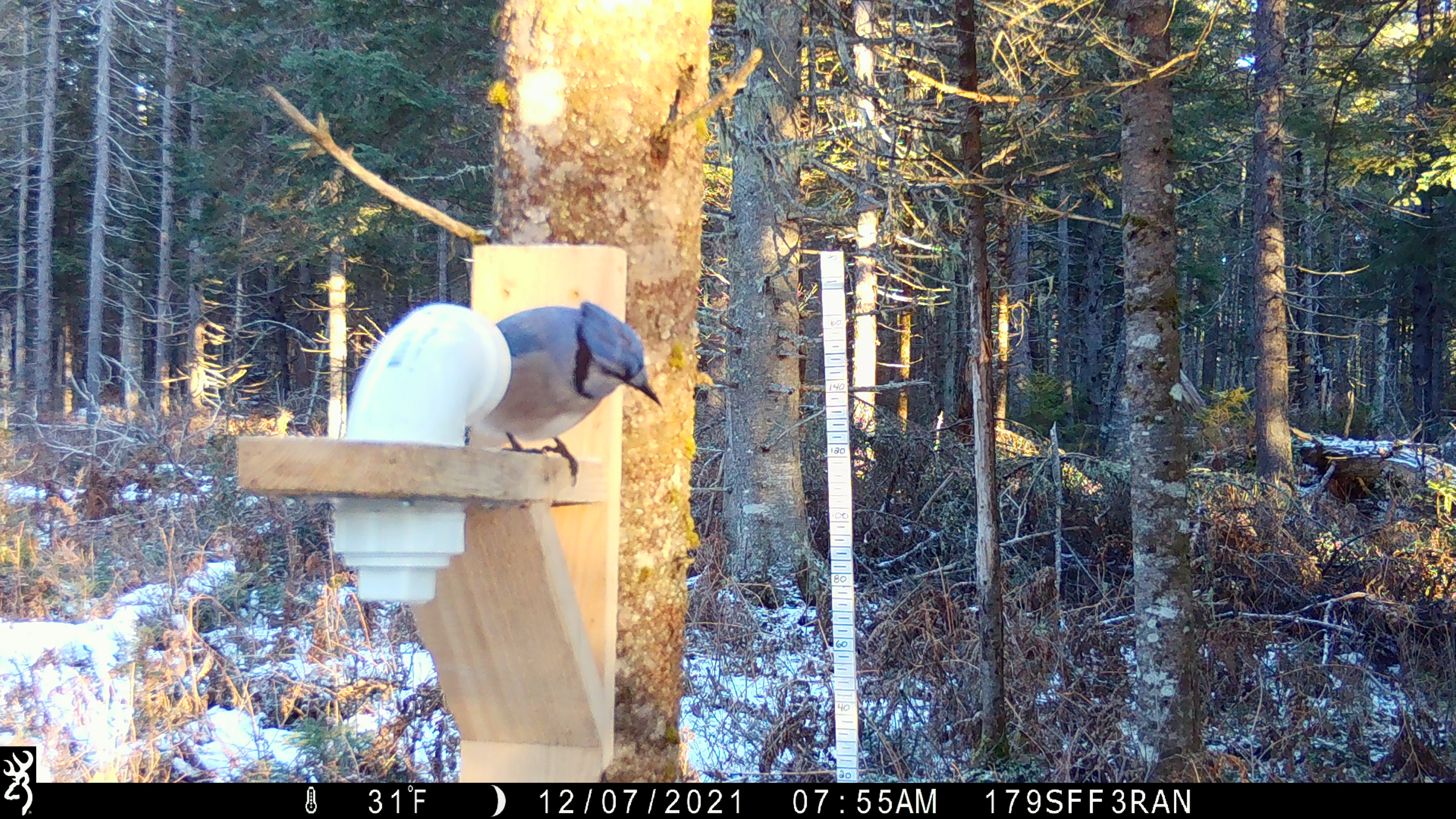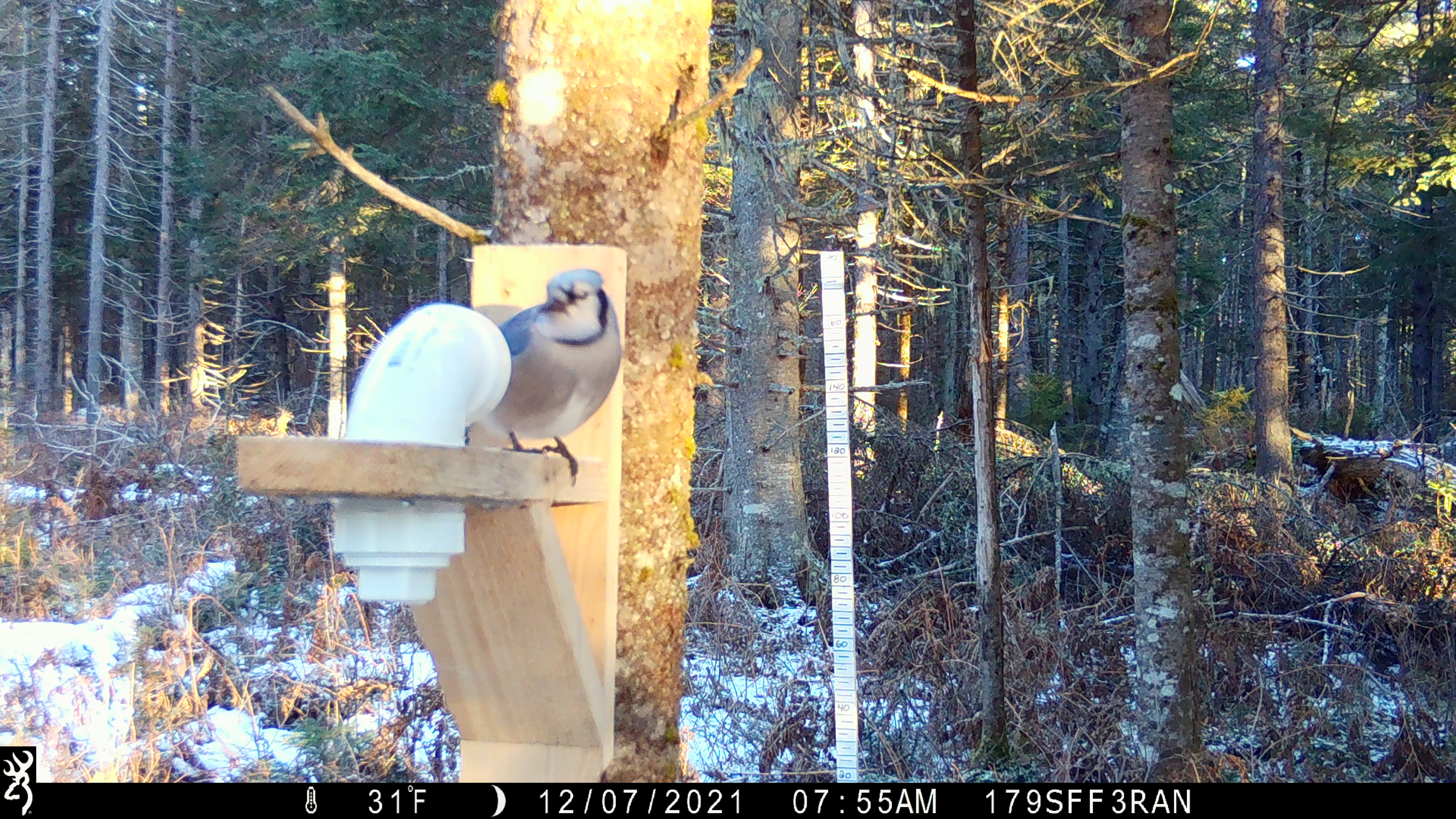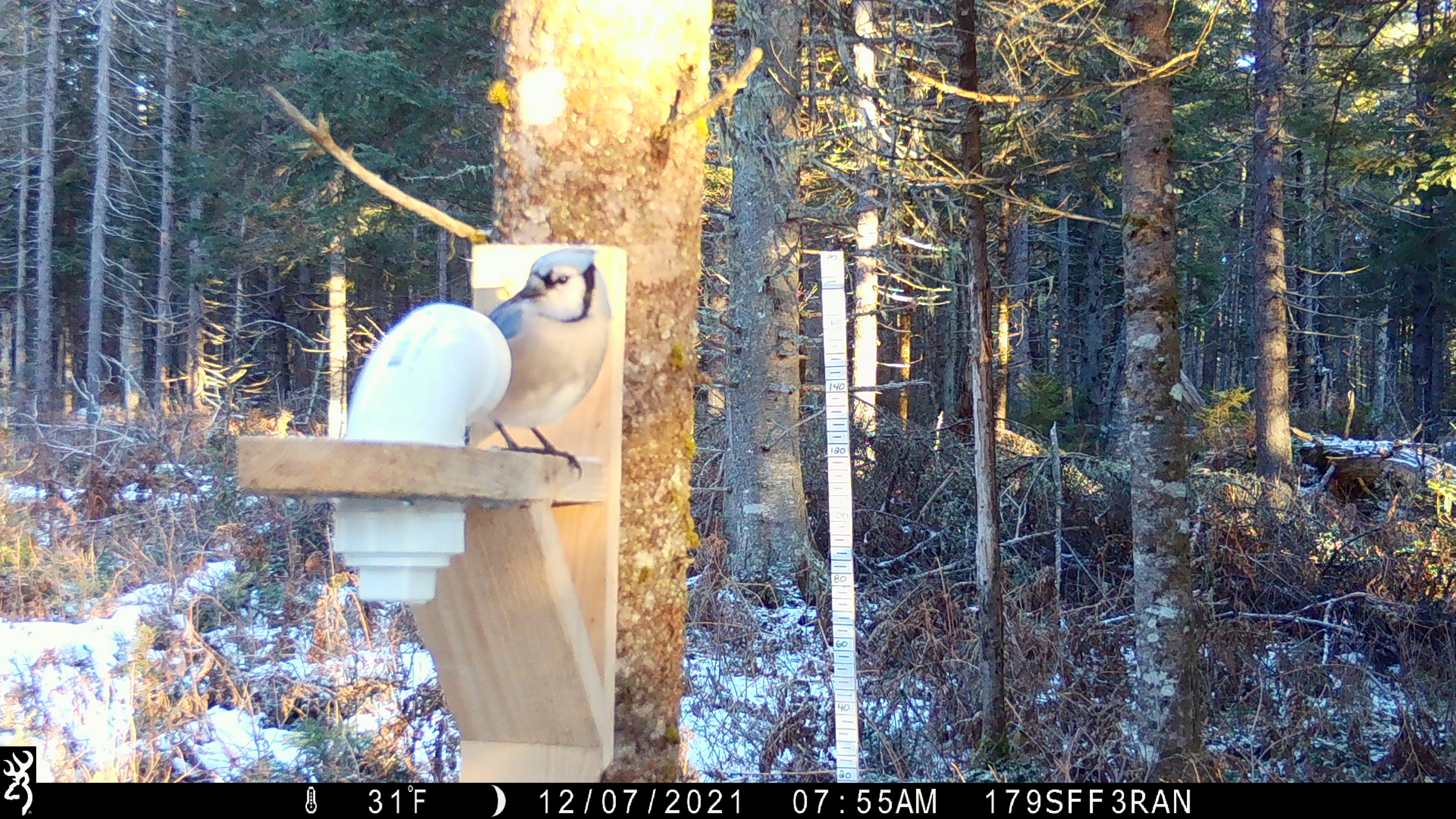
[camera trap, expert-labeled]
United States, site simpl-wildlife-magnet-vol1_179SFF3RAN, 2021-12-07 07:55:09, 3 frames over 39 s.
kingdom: Animalia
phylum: Chordata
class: Aves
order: Passeriformes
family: Corvidae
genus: Cyanocitta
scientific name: Cyanocitta cristata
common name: blue jay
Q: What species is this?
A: Blue jay (Cyanocitta cristata).